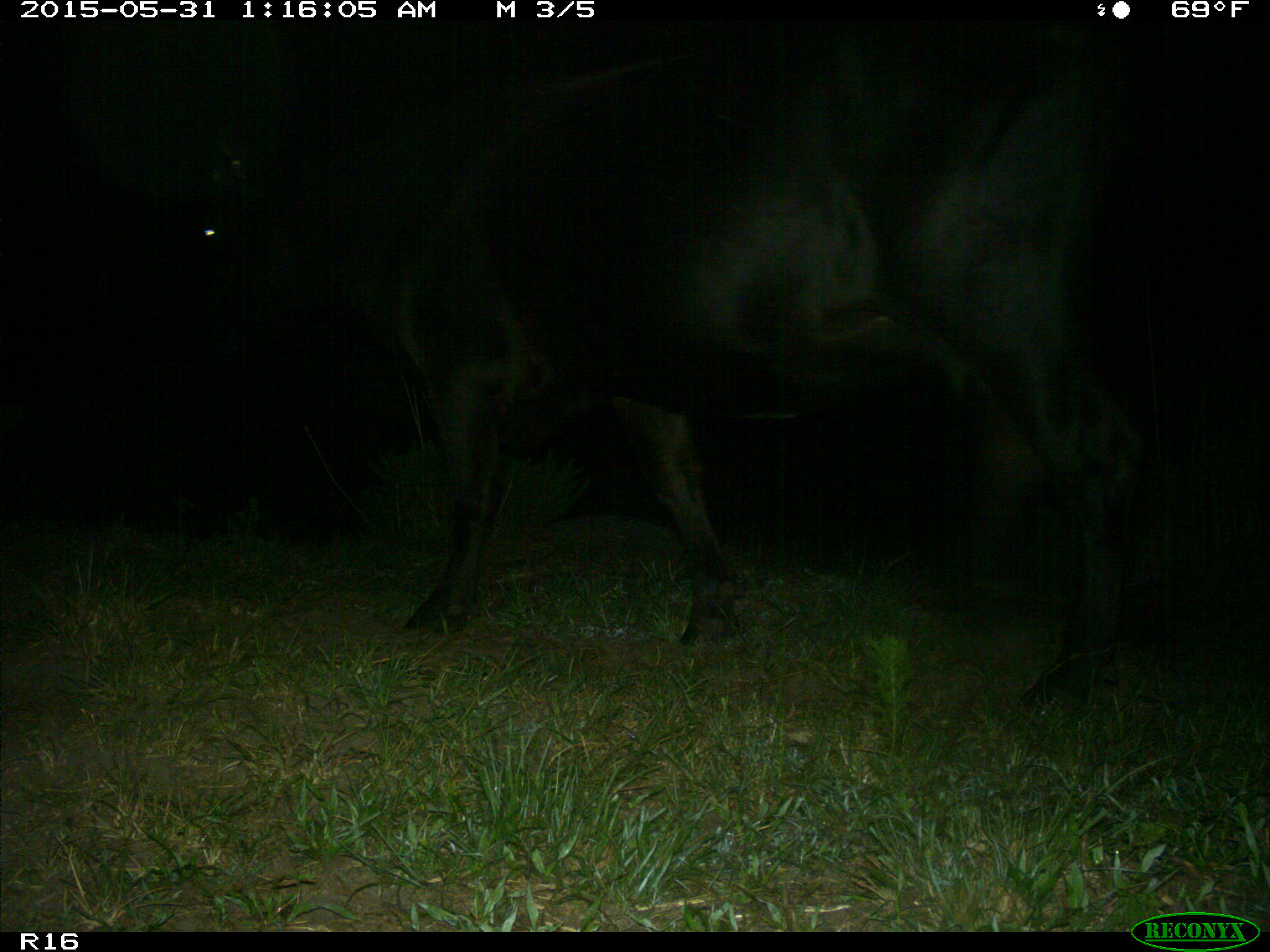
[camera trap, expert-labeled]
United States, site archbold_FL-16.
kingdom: Animalia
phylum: Chordata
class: Mammalia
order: Artiodactyla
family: Bovidae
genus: Bos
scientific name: Bos taurus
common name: domestic cow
Bos taurus (domestic cow).